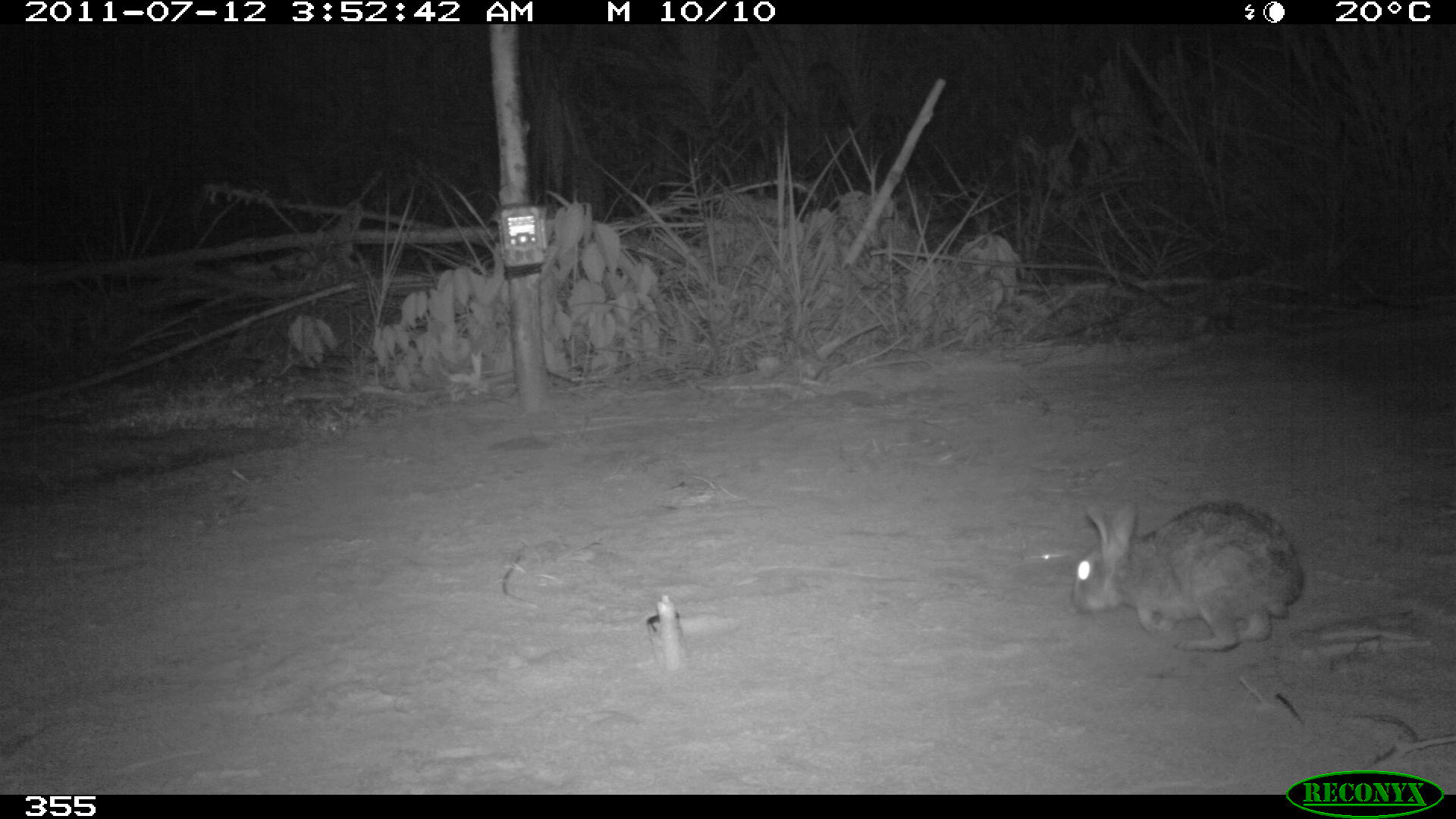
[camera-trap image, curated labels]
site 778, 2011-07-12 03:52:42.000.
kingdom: Animalia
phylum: Chordata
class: Mammalia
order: Lagomorpha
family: Leporidae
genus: Sylvilagus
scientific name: Sylvilagus brasiliensis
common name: tapeti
Sylvilagus brasiliensis (tapeti).